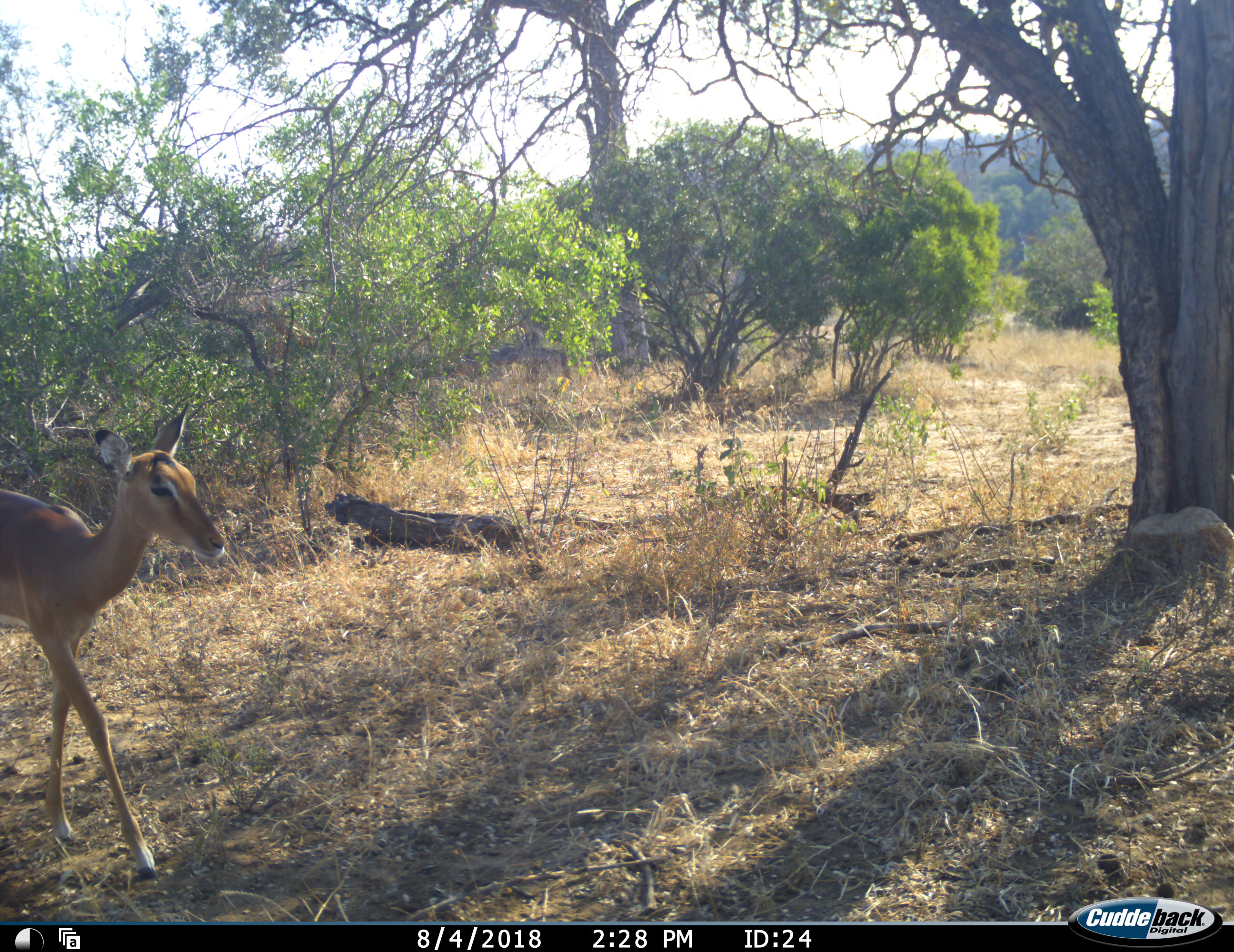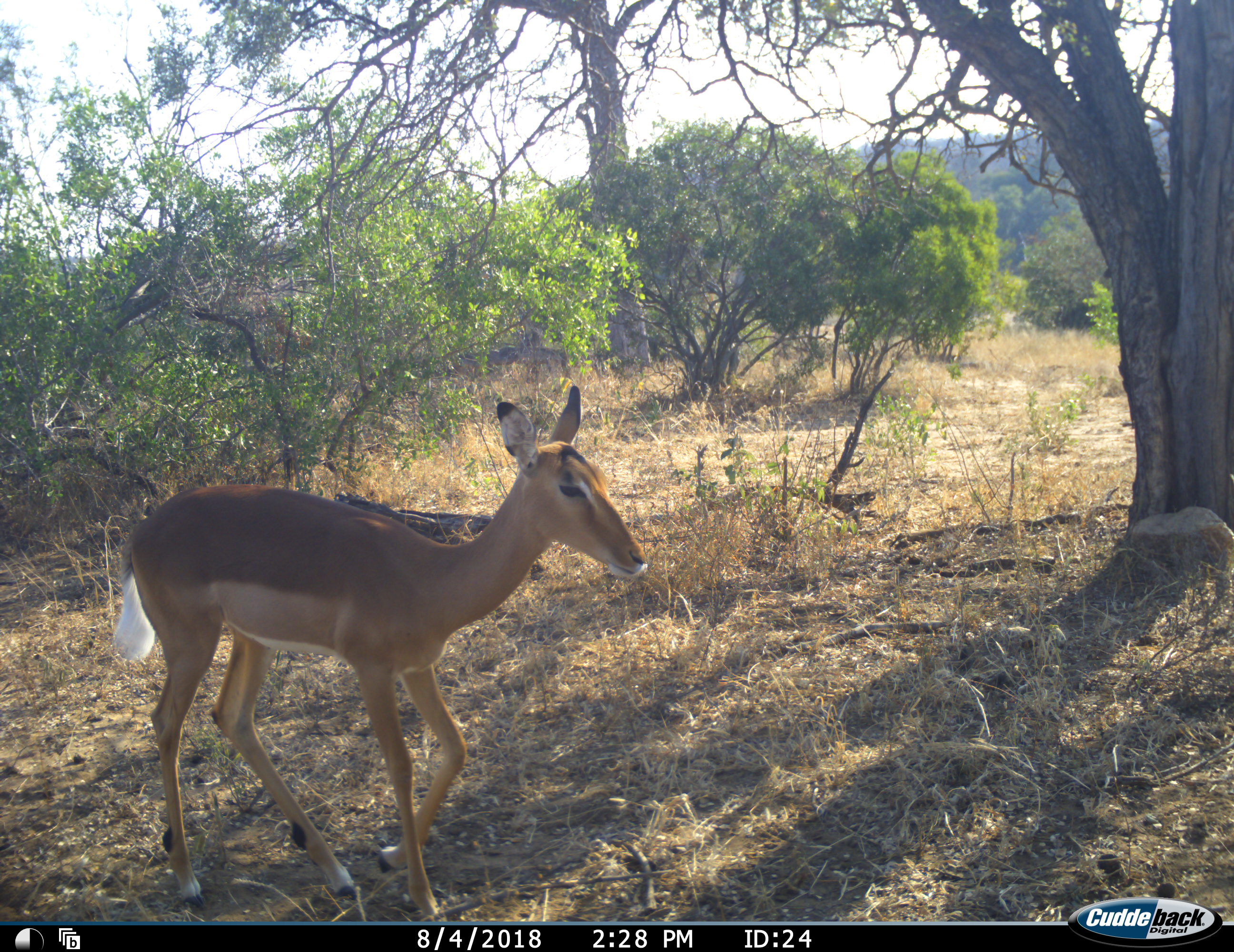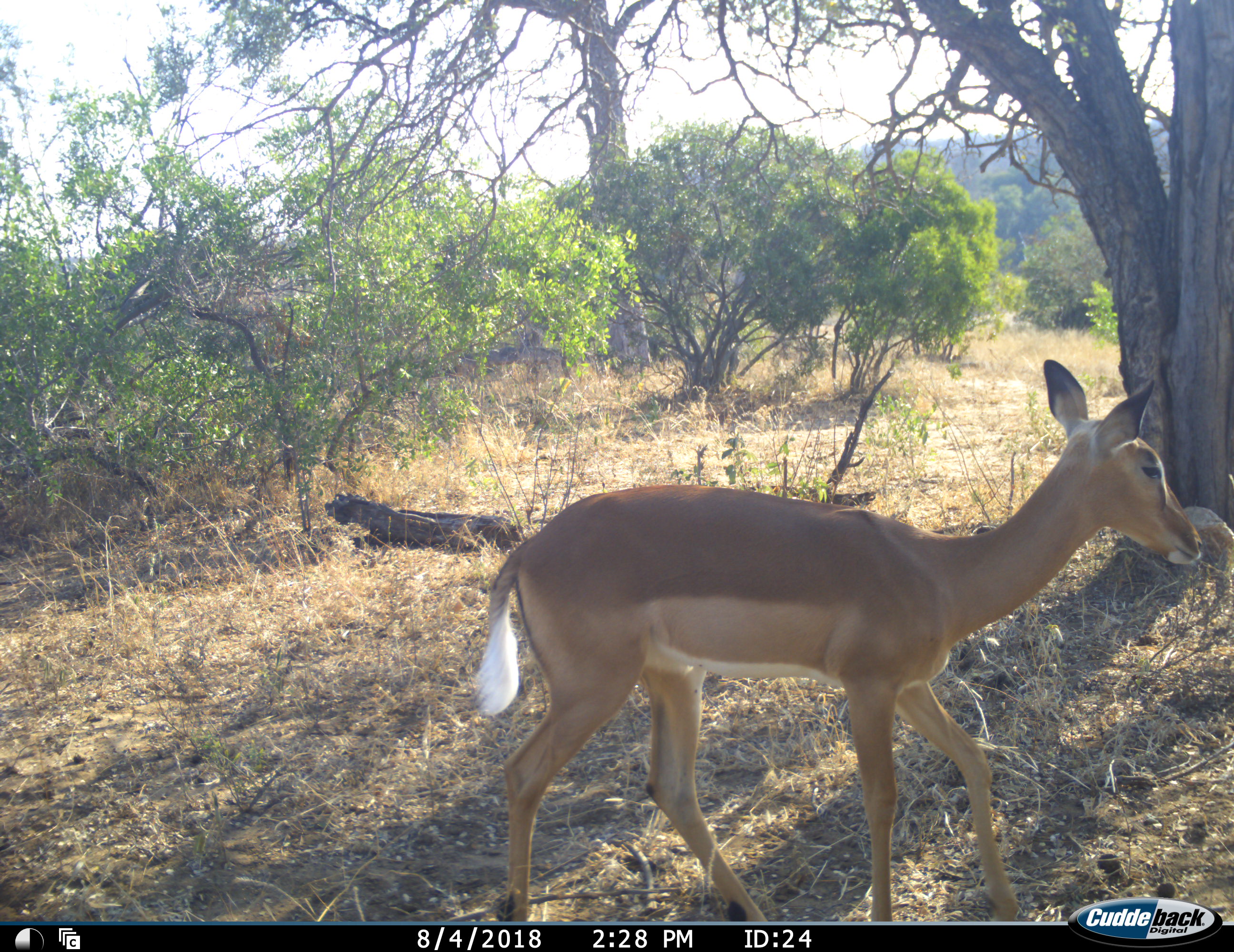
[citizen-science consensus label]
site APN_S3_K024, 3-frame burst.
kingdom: Animalia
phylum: Chordata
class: Mammalia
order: Artiodactyla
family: Bovidae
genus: Aepyceros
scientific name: Aepyceros melampus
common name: impala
Impala (Aepyceros melampus), count 1. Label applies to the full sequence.